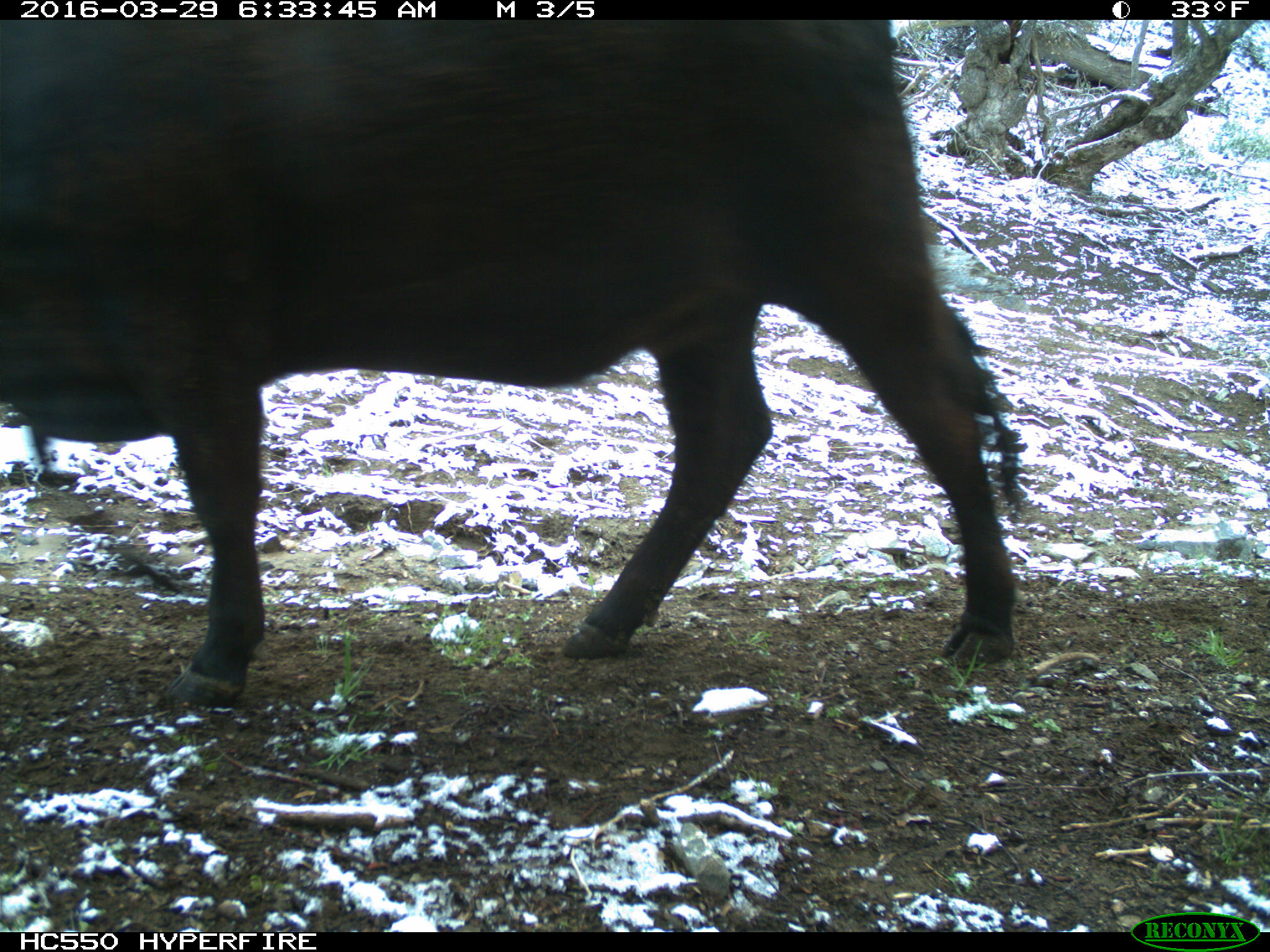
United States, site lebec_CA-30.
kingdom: Animalia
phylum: Chordata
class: Mammalia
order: Artiodactyla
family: Bovidae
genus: Bos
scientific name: Bos taurus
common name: domestic cow